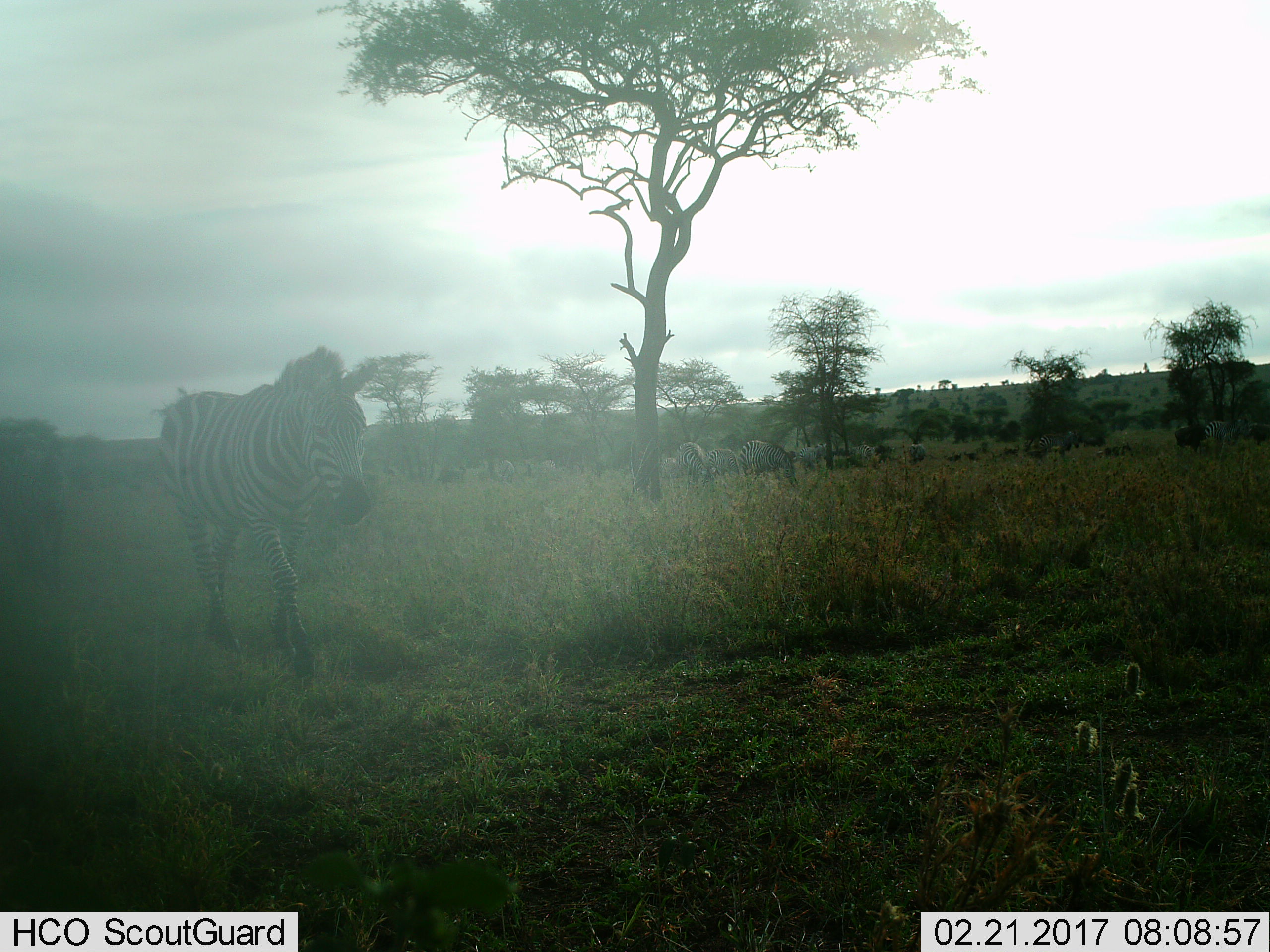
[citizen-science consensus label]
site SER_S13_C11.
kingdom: Animalia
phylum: Chordata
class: Mammalia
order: Perissodactyla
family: Equidae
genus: Equus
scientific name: Equus quagga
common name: plains zebra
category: zebraplains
Zebraplains (plains zebra) (Equus quagga), count 11-50. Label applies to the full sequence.